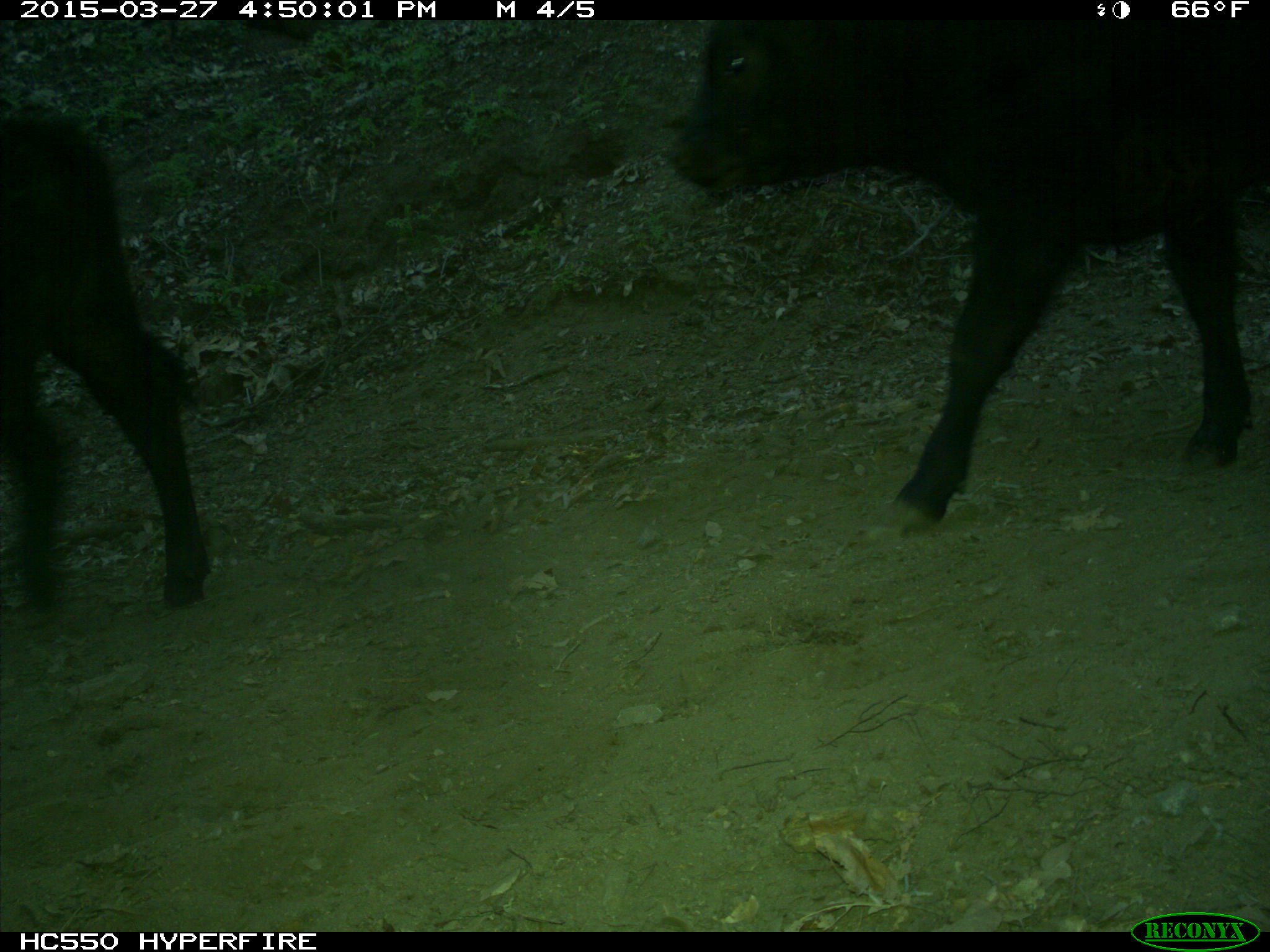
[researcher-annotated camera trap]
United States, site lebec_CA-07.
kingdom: Animalia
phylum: Chordata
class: Mammalia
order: Artiodactyla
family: Bovidae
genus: Bos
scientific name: Bos taurus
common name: domestic cow